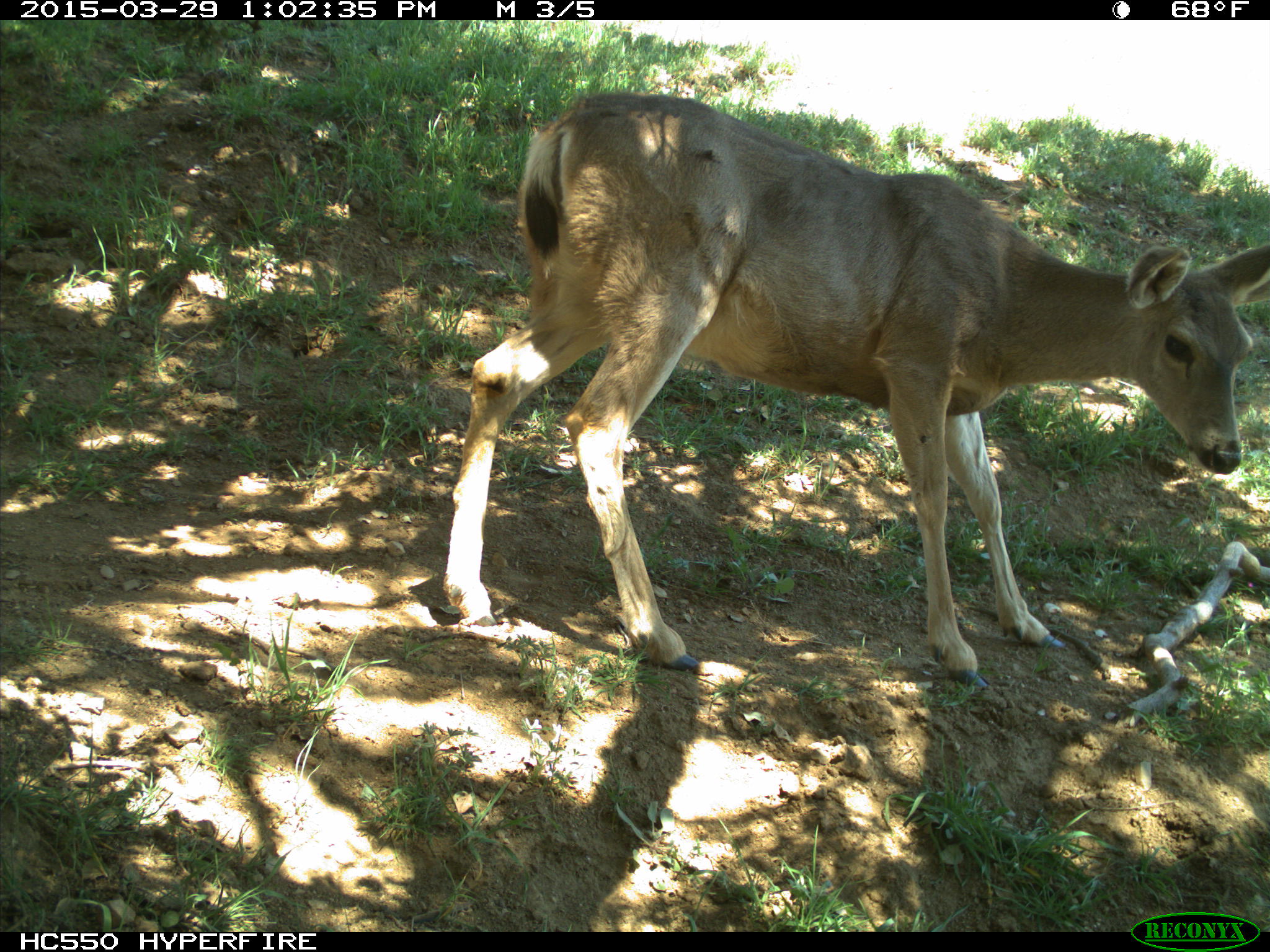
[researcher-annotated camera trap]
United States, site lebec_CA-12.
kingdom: Animalia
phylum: Chordata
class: Mammalia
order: Artiodactyla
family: Cervidae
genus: Odocoileus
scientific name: Odocoileus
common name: deer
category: unidentified deer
Unidentified deer (deer) (Odocoileus).